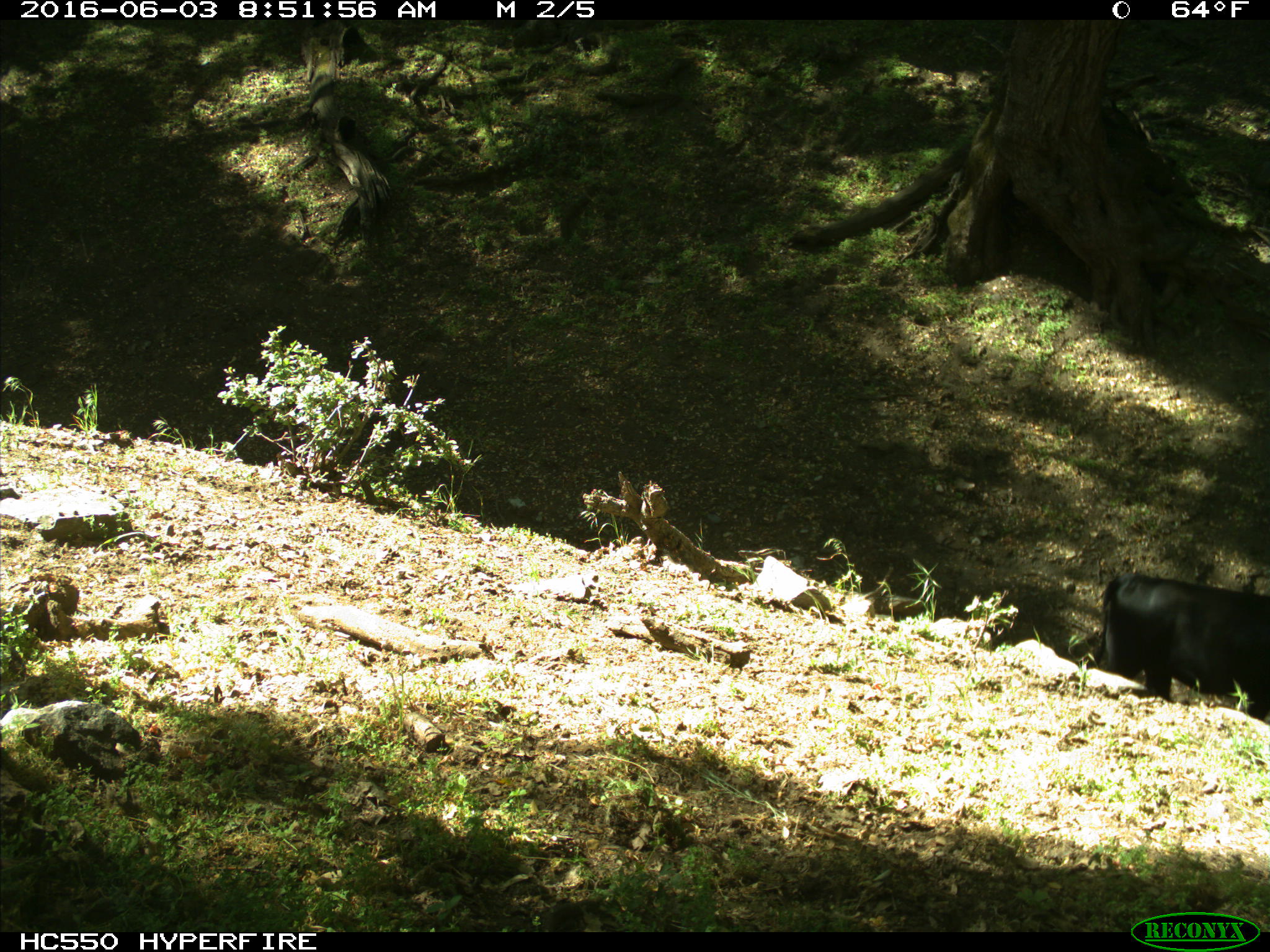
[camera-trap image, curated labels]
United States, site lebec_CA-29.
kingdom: Animalia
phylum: Chordata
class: Mammalia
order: Artiodactyla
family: Bovidae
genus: Bos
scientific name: Bos taurus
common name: domestic cow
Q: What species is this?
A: Bos taurus (domestic cow).